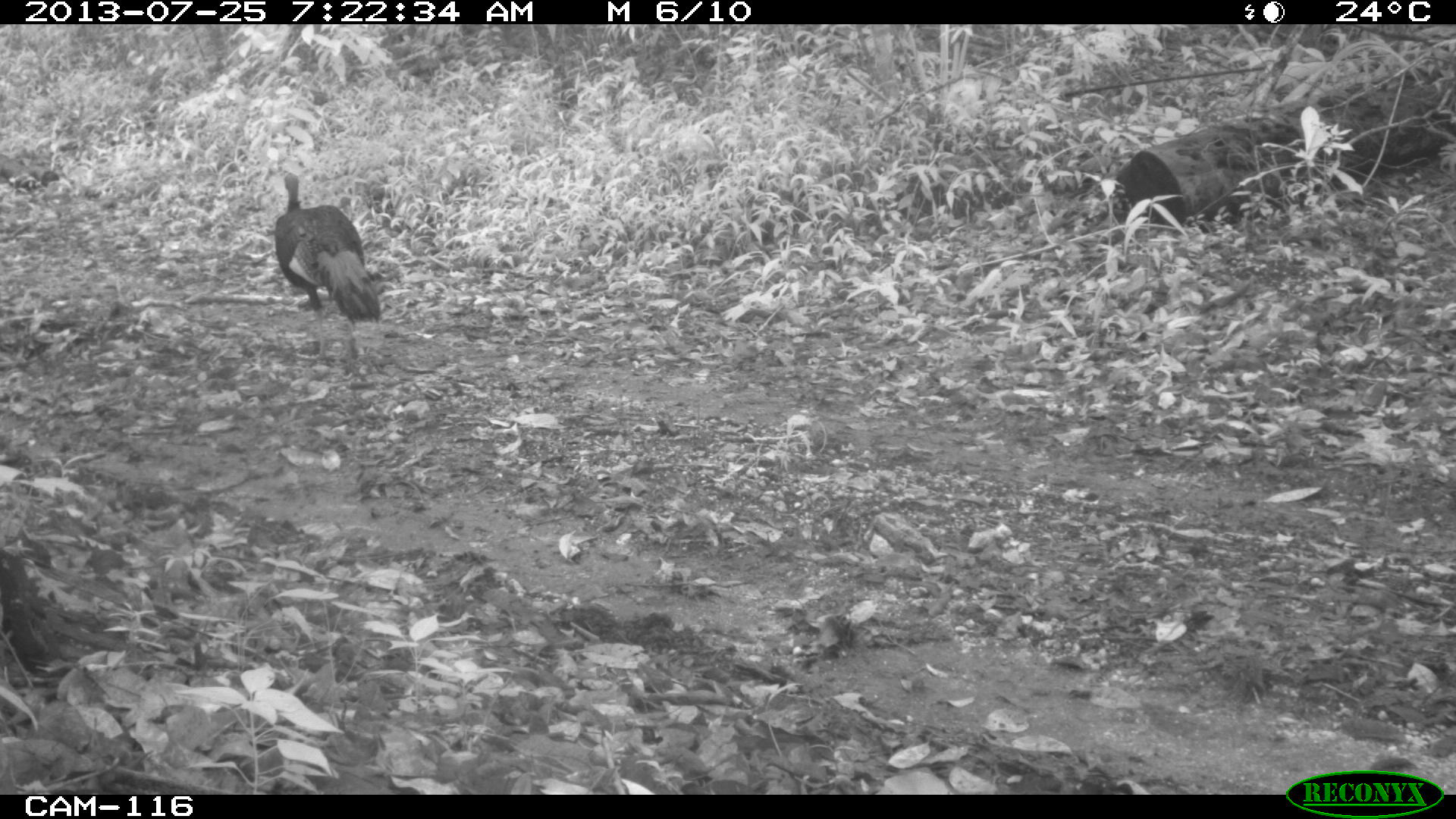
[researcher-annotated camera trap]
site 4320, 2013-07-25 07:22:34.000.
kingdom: Animalia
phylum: Chordata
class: Aves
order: Galliformes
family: Phasianidae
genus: Meleagris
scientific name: Meleagris ocellata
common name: ocellated turkey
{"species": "Meleagris ocellata (ocellated turkey)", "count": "1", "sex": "male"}